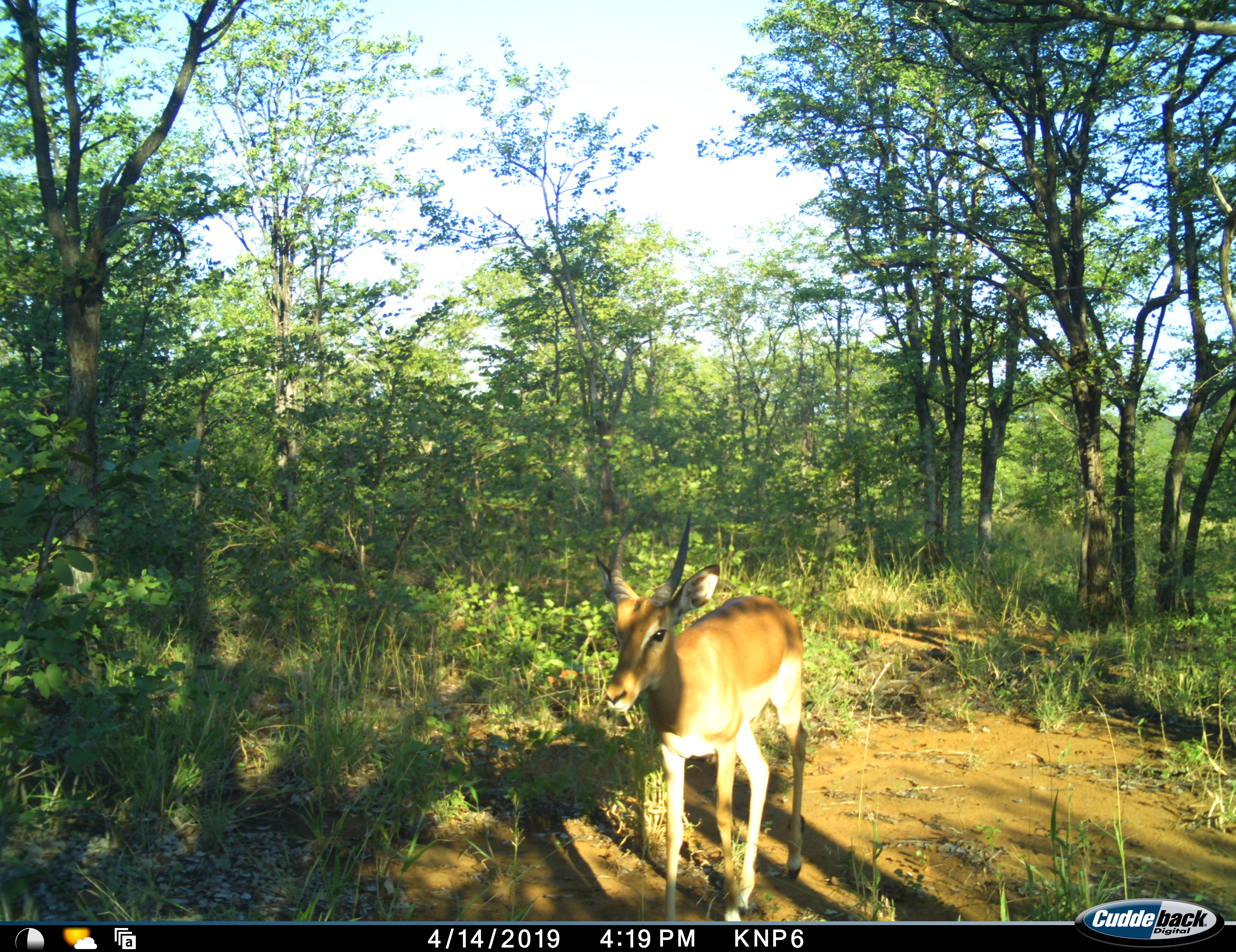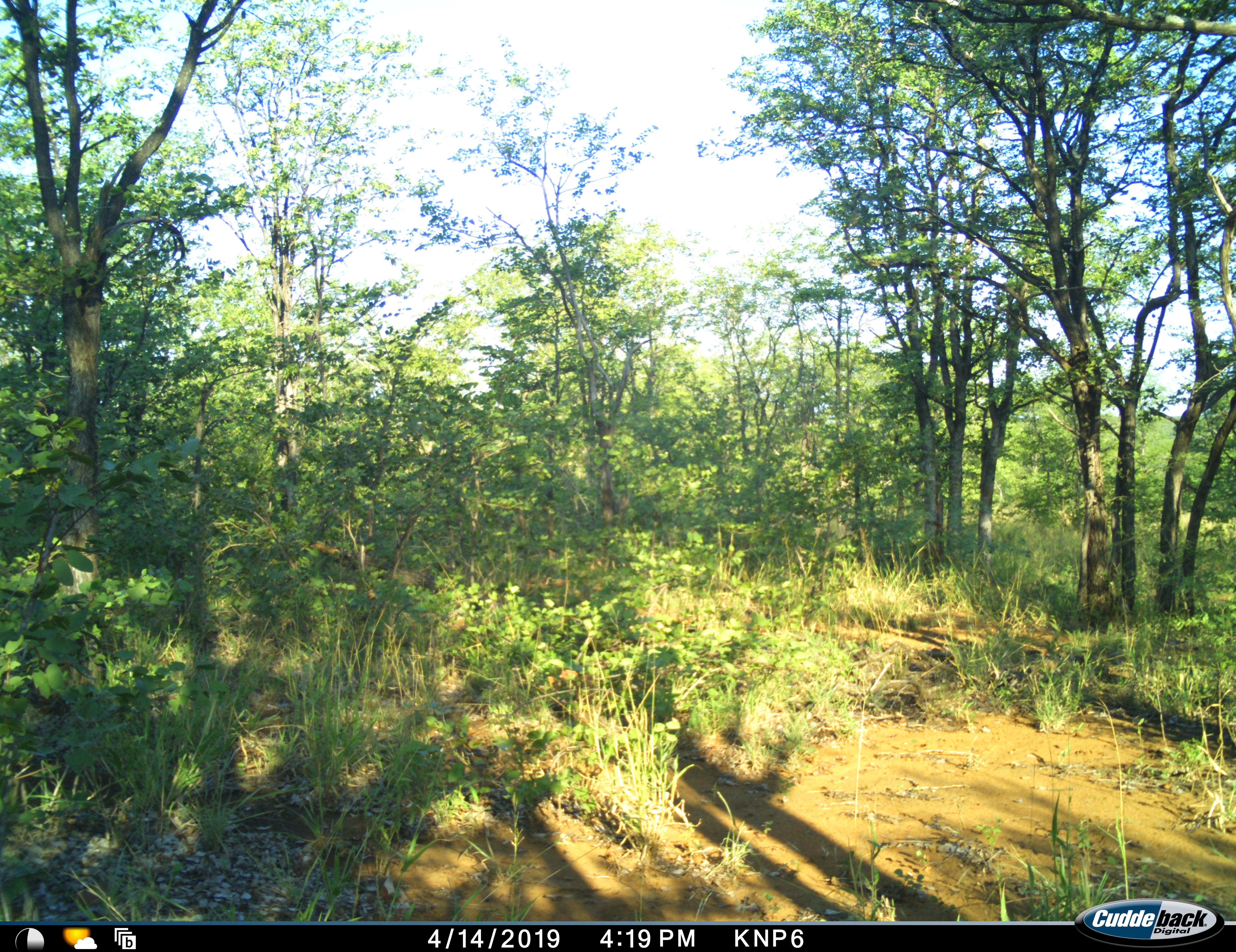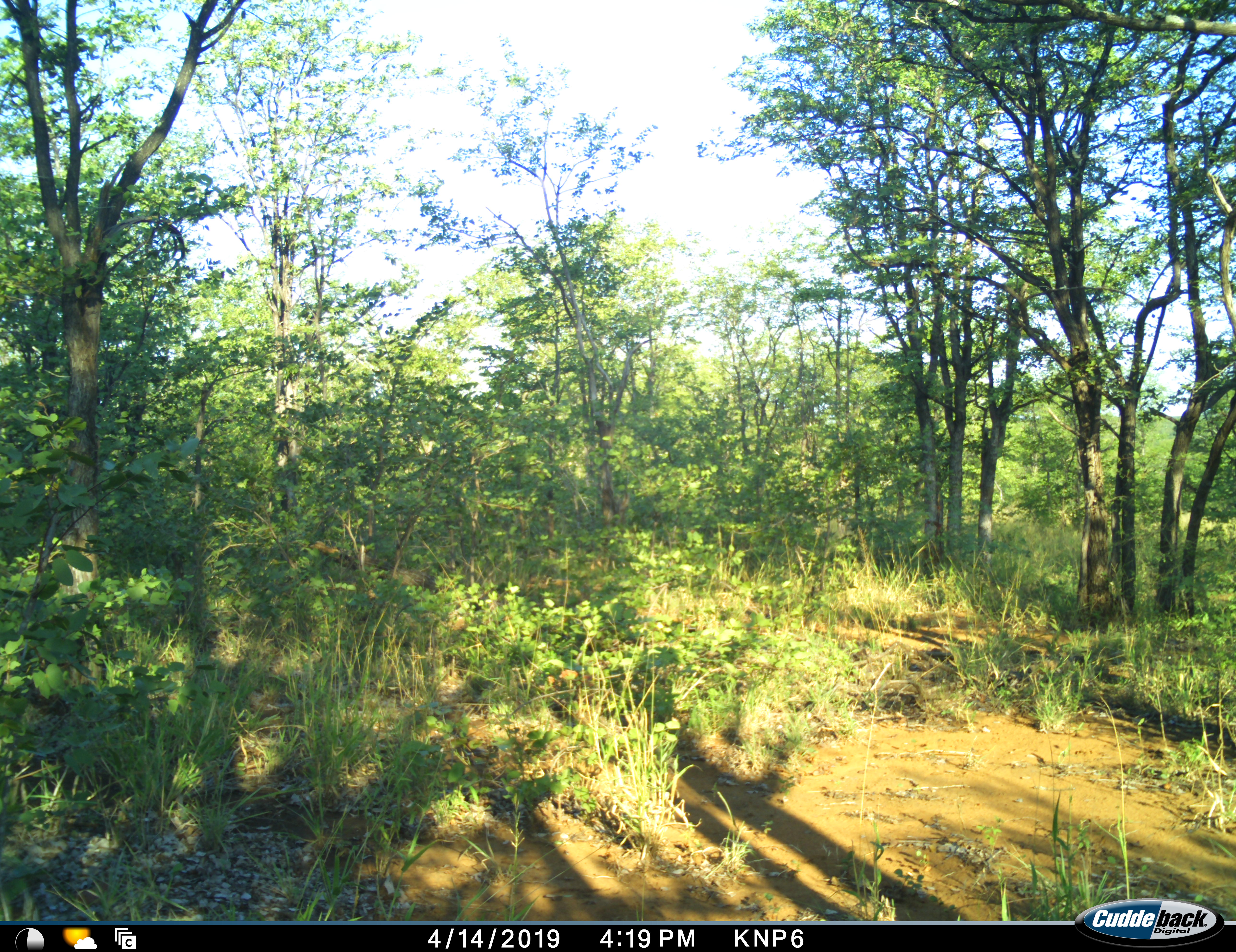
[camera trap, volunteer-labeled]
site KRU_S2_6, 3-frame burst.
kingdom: Animalia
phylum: Chordata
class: Mammalia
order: Artiodactyla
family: Bovidae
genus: Aepyceros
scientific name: Aepyceros melampus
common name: impala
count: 1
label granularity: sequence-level